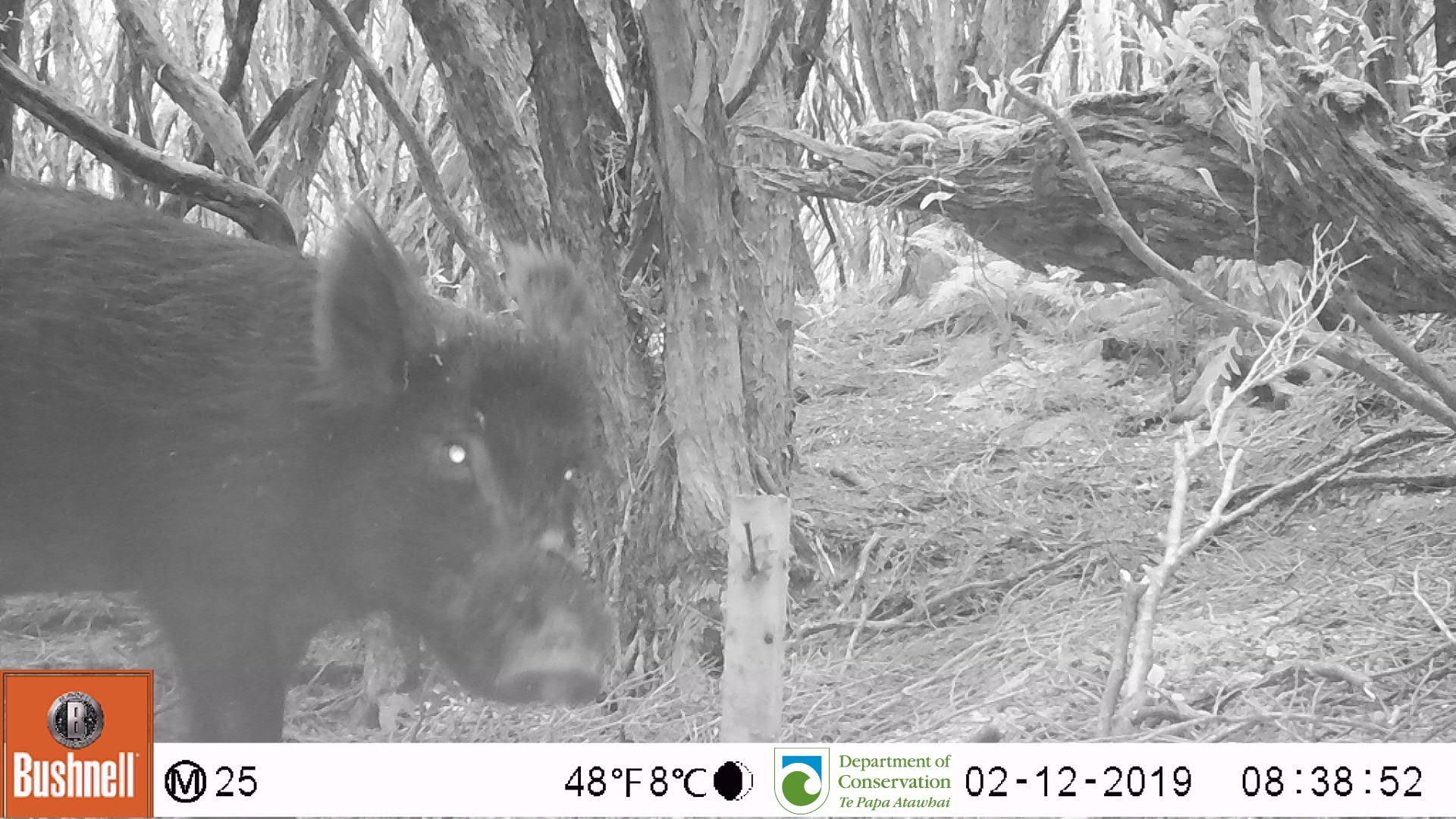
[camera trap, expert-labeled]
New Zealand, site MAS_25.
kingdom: Animalia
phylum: Chordata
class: Mammalia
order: Artiodactyla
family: Suidae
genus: Sus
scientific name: Sus scrofa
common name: pig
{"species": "pig (Sus scrofa)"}